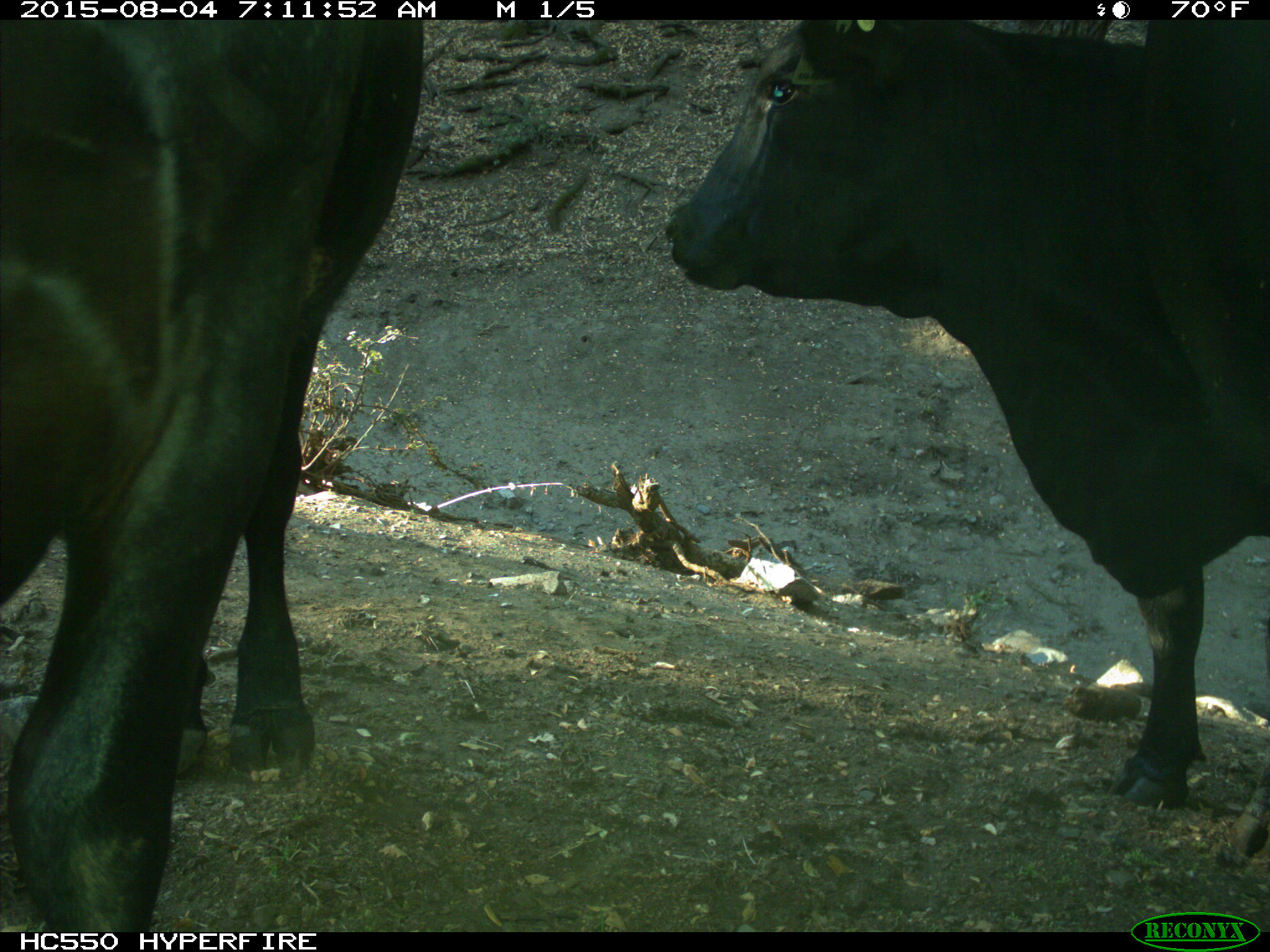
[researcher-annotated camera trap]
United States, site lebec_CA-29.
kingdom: Animalia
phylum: Chordata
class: Mammalia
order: Artiodactyla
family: Bovidae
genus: Bos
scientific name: Bos taurus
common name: domestic cow